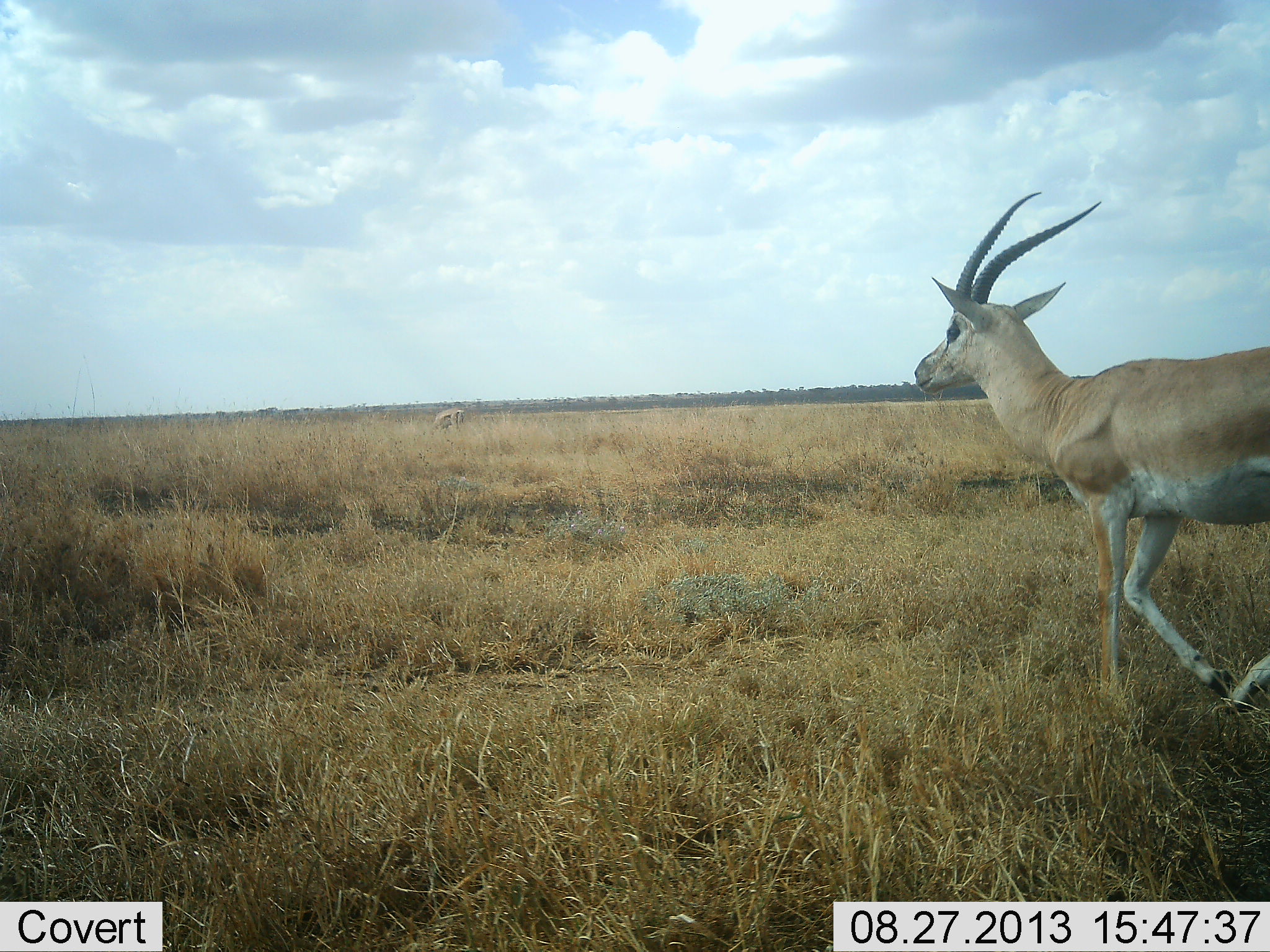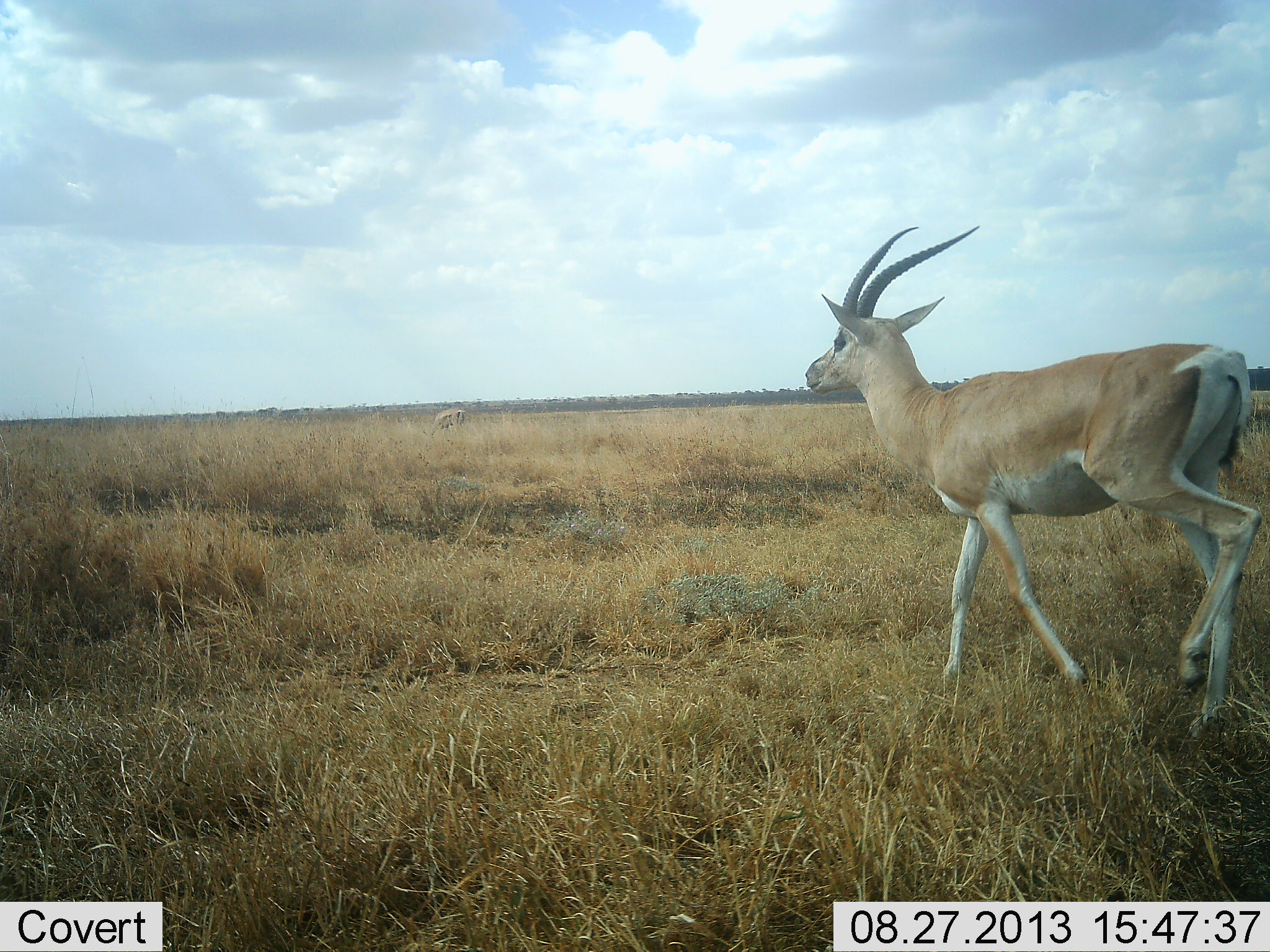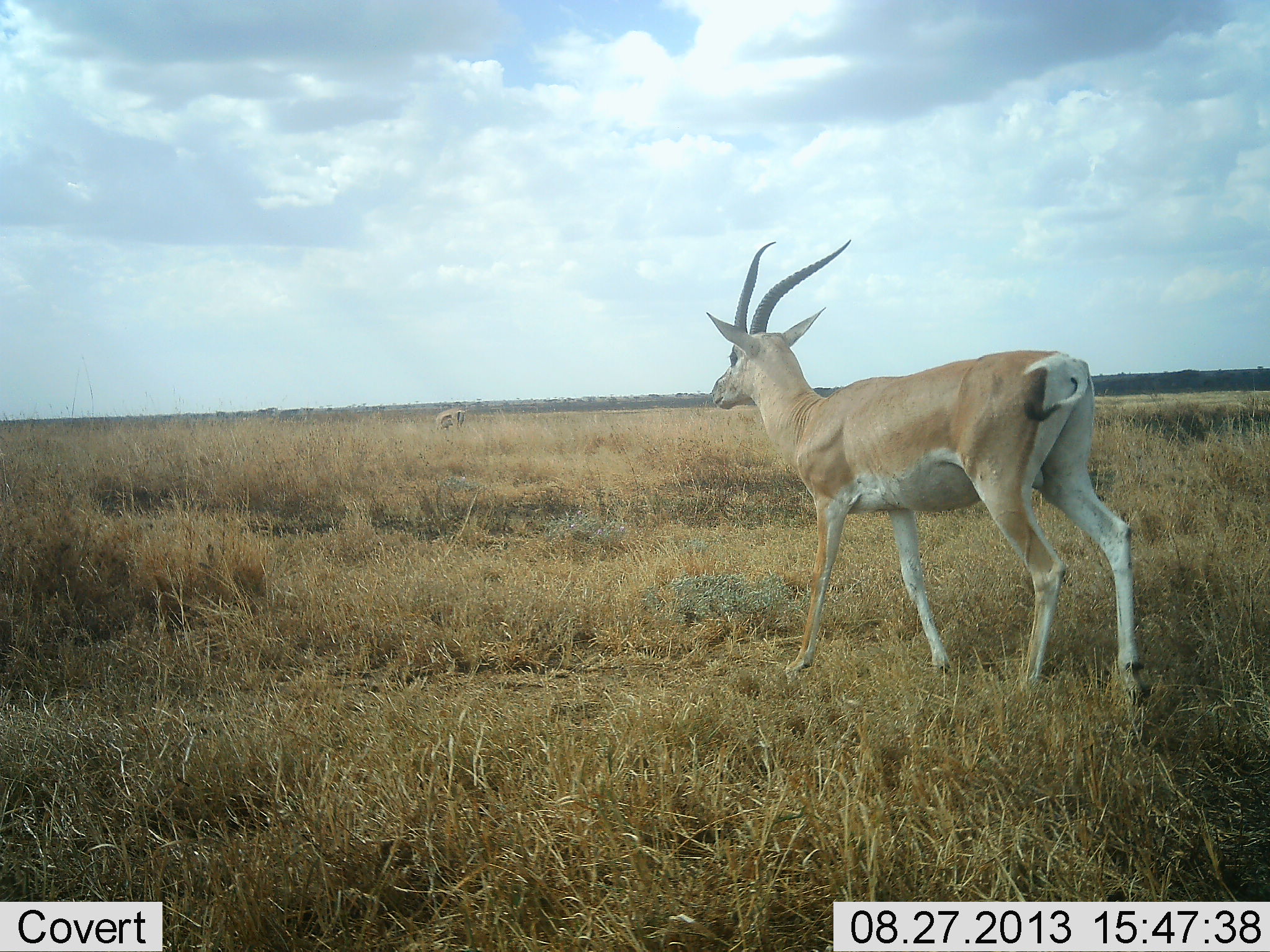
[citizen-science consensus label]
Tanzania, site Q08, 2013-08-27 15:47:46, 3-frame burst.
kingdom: Animalia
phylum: Chordata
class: Mammalia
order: Artiodactyla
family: Bovidae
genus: Nanger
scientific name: Nanger granti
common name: grant's gazelle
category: gazellegrants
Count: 1.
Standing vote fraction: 36%.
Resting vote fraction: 0%.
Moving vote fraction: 91%.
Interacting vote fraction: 0%.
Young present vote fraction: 0%.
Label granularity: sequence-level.